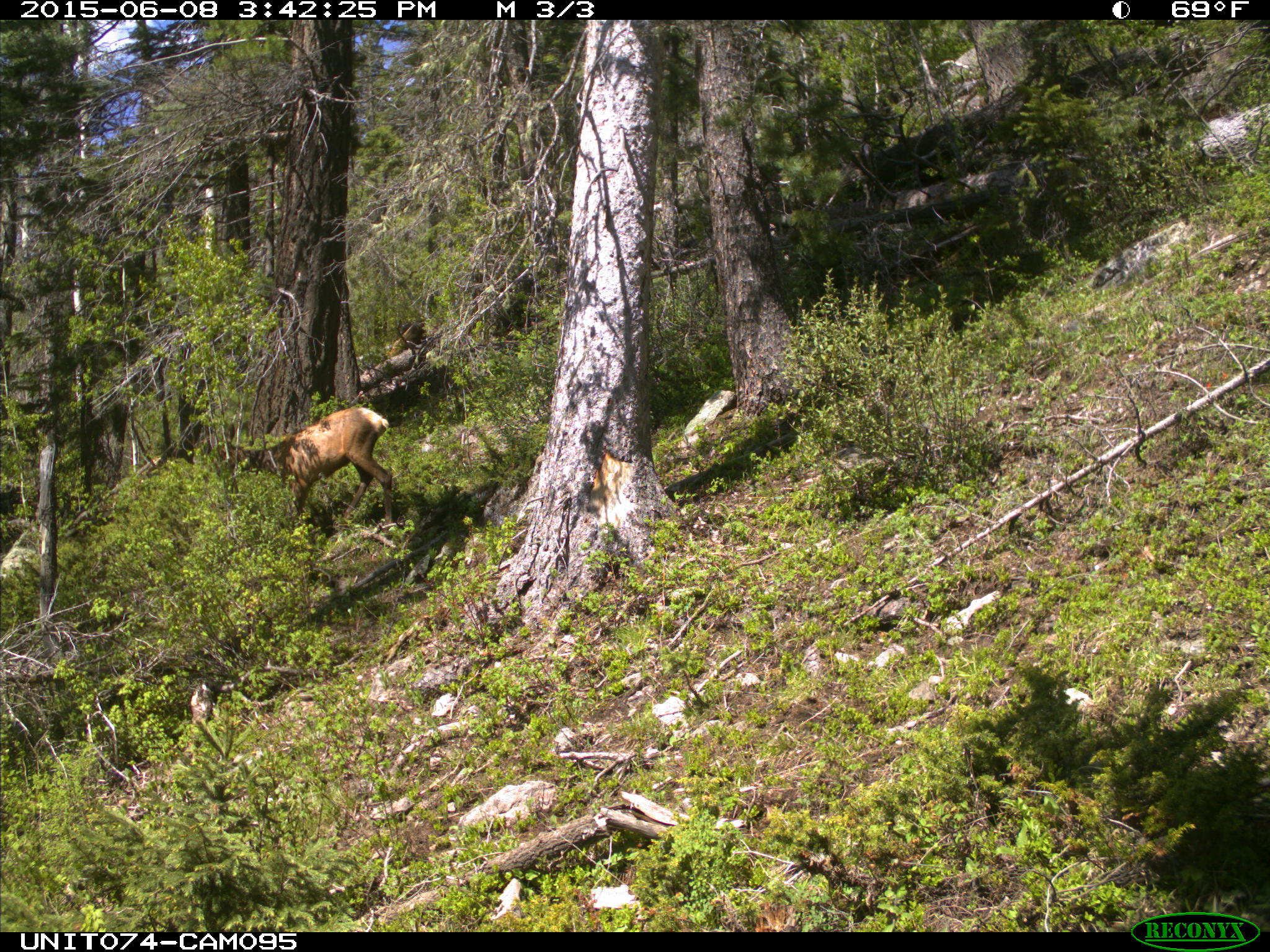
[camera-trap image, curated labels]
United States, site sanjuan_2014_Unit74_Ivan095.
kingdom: Animalia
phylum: Chordata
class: Mammalia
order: Artiodactyla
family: Cervidae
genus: Cervus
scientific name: Cervus elaphus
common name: red deer